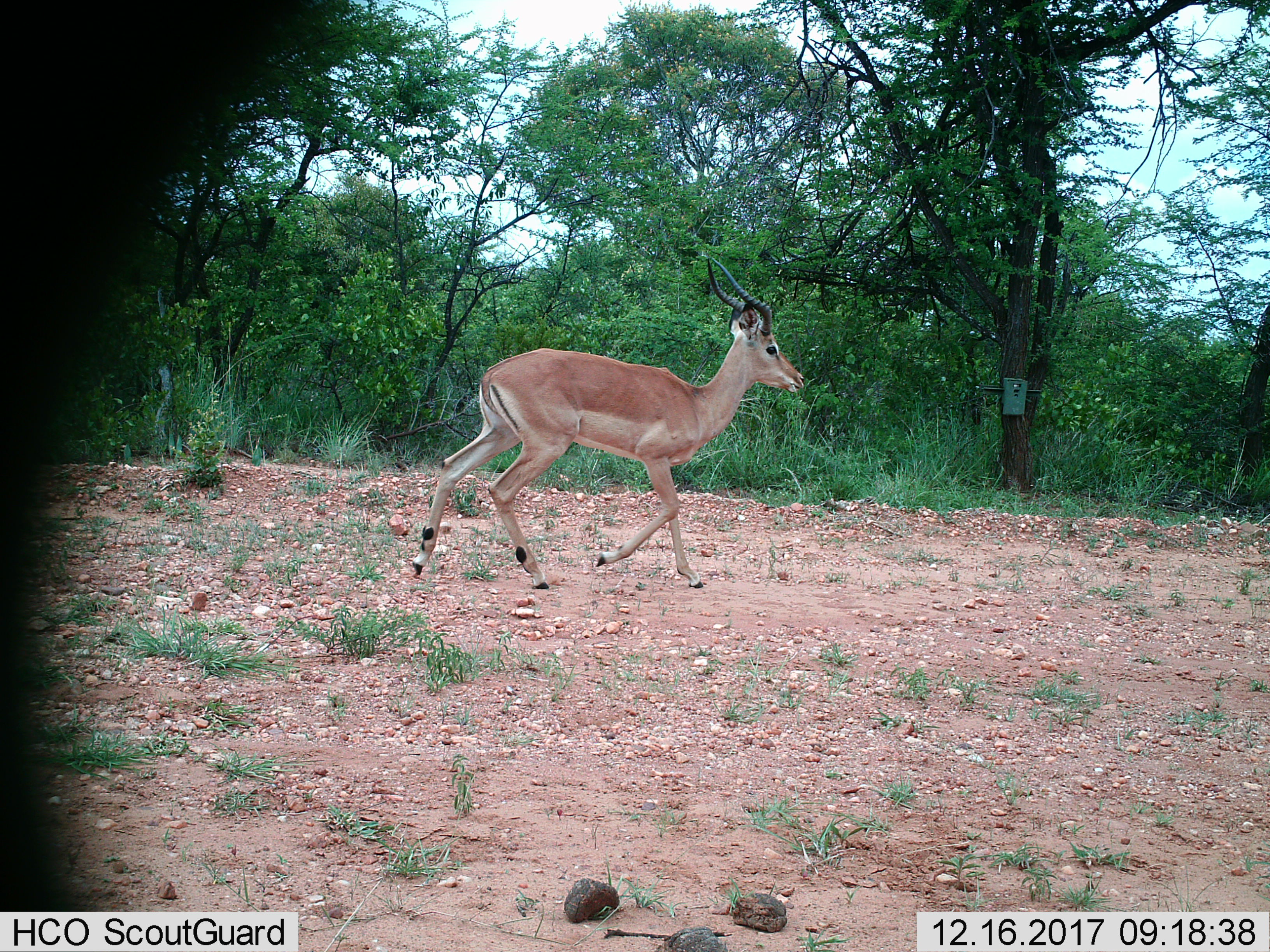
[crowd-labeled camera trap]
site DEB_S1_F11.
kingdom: Animalia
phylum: Chordata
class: Mammalia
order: Artiodactyla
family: Bovidae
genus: Aepyceros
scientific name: Aepyceros melampus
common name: impala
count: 1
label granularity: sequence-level